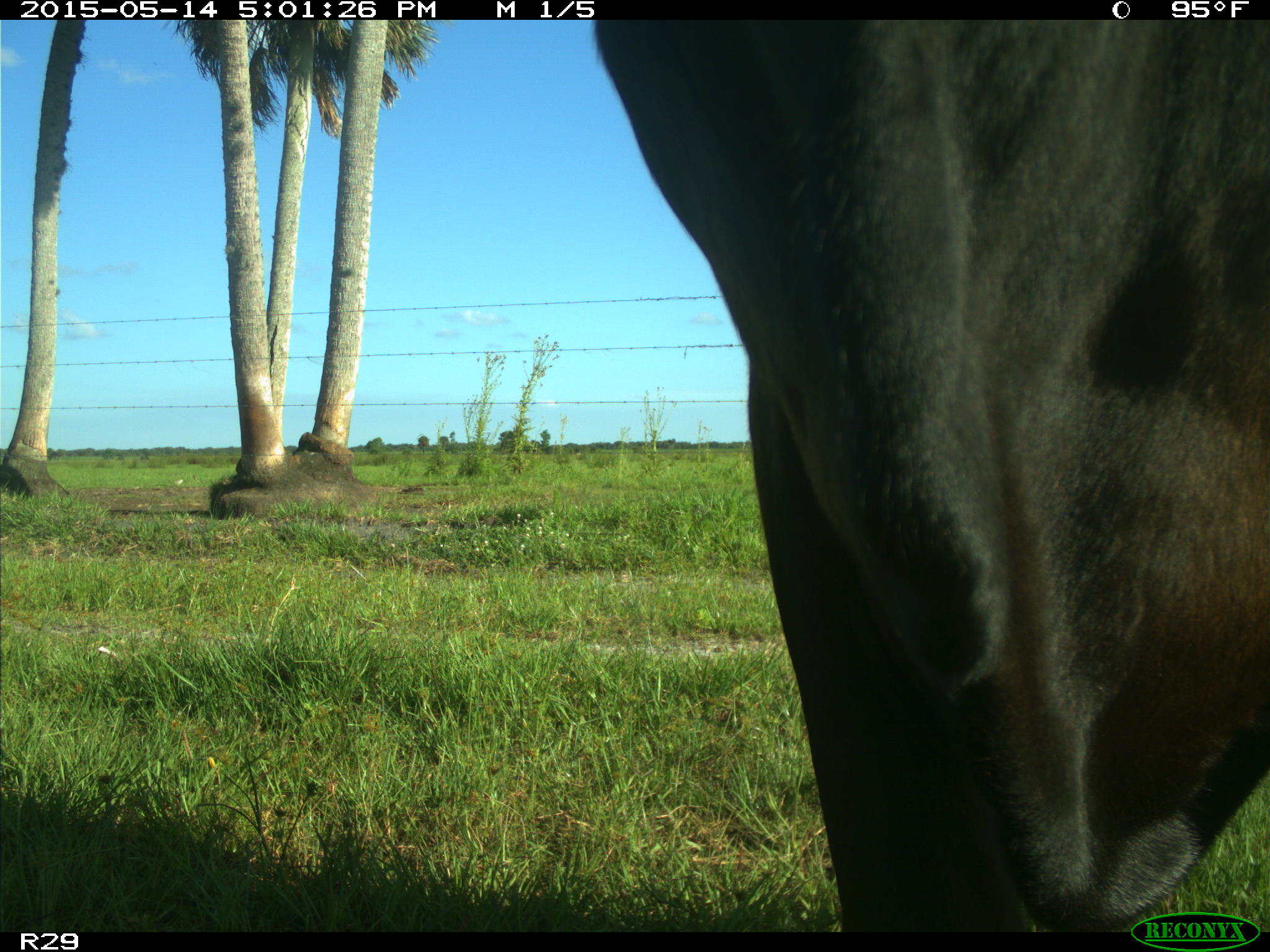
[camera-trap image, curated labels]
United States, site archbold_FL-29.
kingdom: Animalia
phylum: Chordata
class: Mammalia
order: Artiodactyla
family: Bovidae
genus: Bos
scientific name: Bos taurus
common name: domestic cow